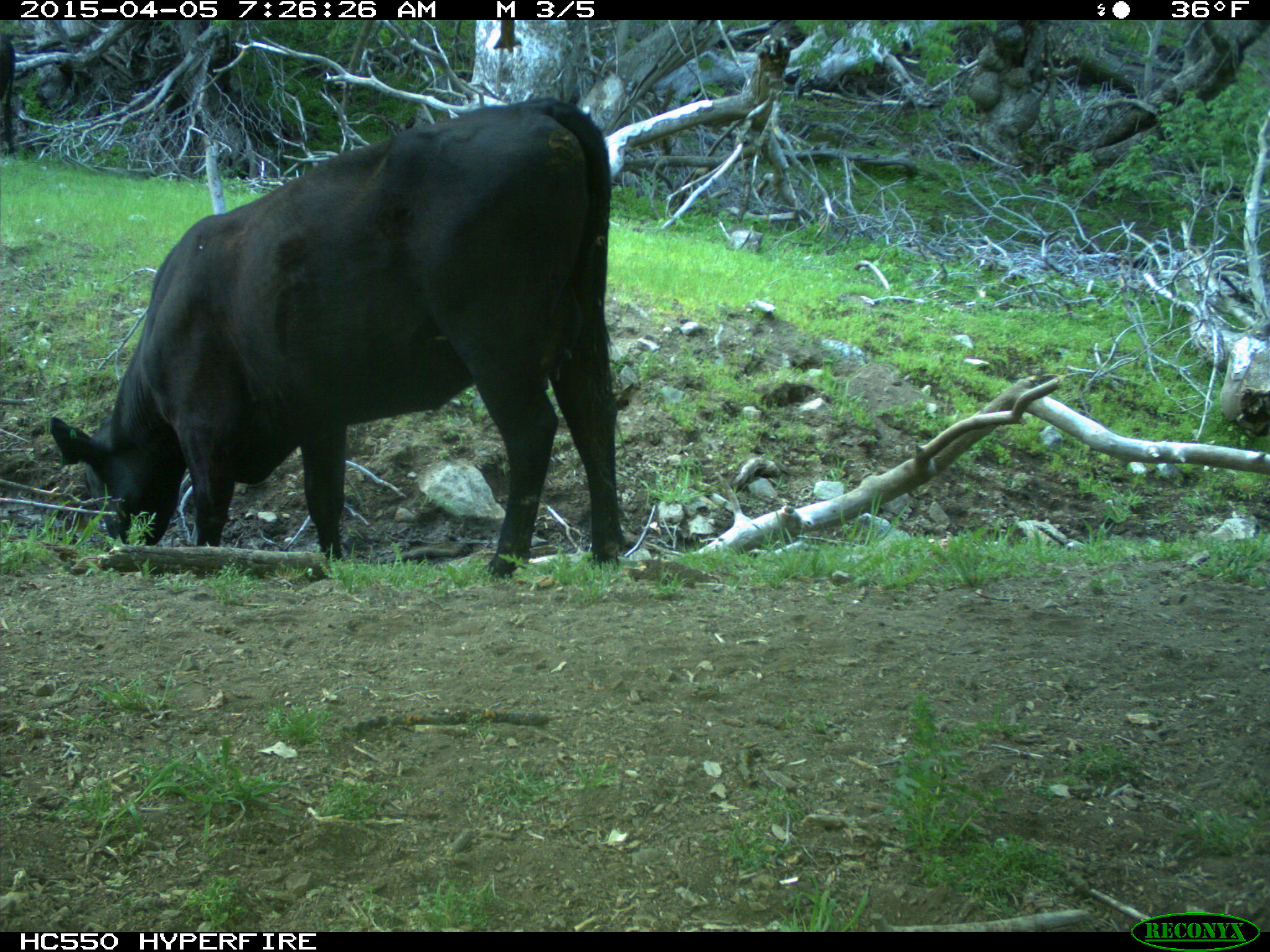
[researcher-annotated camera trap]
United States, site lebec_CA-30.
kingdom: Animalia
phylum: Chordata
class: Mammalia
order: Artiodactyla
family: Bovidae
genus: Bos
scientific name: Bos taurus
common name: domestic cow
Bos taurus (domestic cow).